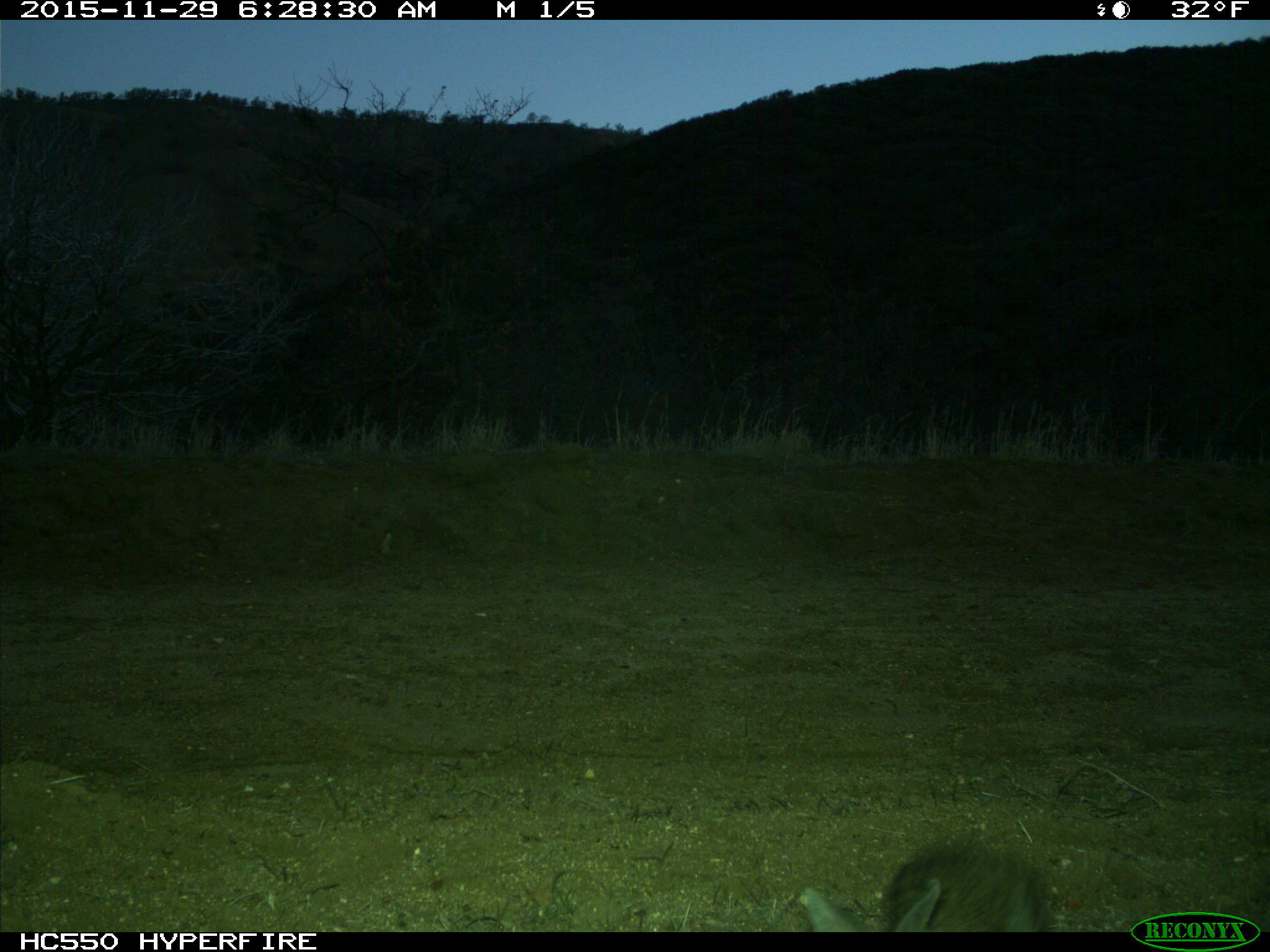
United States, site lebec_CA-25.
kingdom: Animalia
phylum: Chordata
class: Mammalia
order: Lagomorpha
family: Leporidae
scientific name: Leporidae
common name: rabbits and hares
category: unidentified rabbit